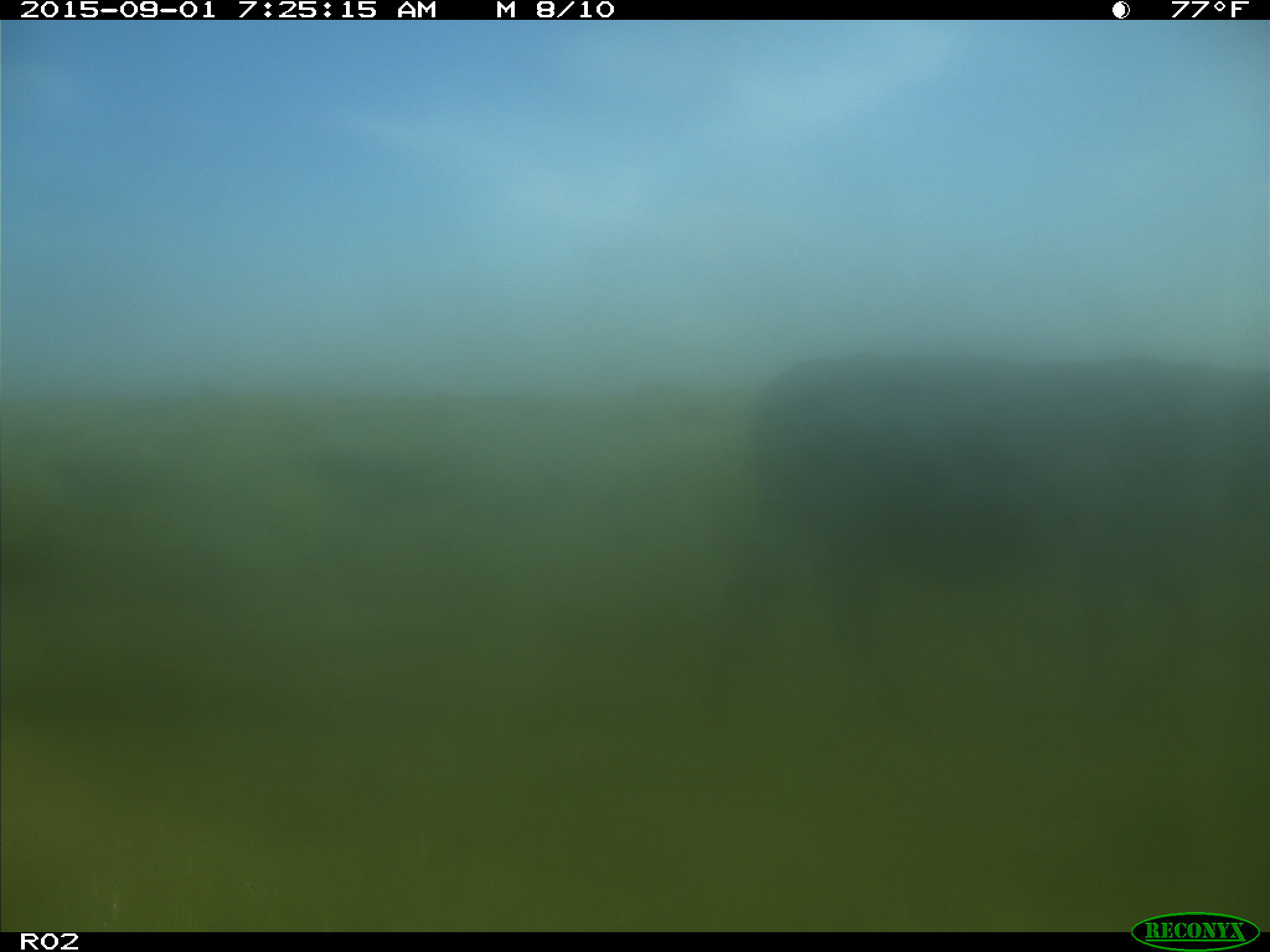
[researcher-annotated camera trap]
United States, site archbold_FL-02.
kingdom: Animalia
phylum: Chordata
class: Mammalia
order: Artiodactyla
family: Bovidae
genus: Bos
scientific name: Bos taurus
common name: domestic cow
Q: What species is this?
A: Bos taurus (domestic cow).